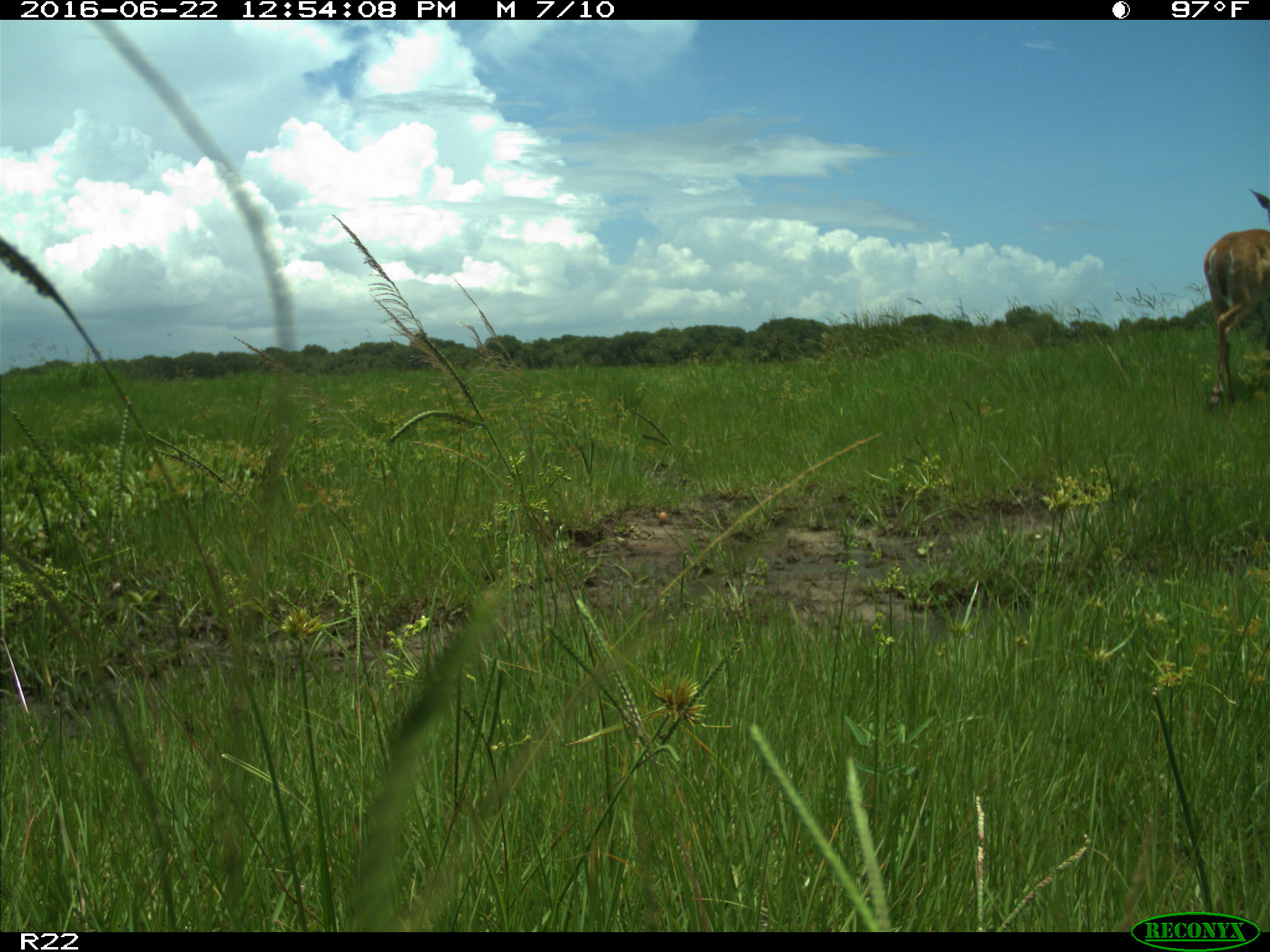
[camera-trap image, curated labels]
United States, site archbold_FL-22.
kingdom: Animalia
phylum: Chordata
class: Mammalia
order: Artiodactyla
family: Cervidae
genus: Odocoileus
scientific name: Odocoileus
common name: deer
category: unidentified deer